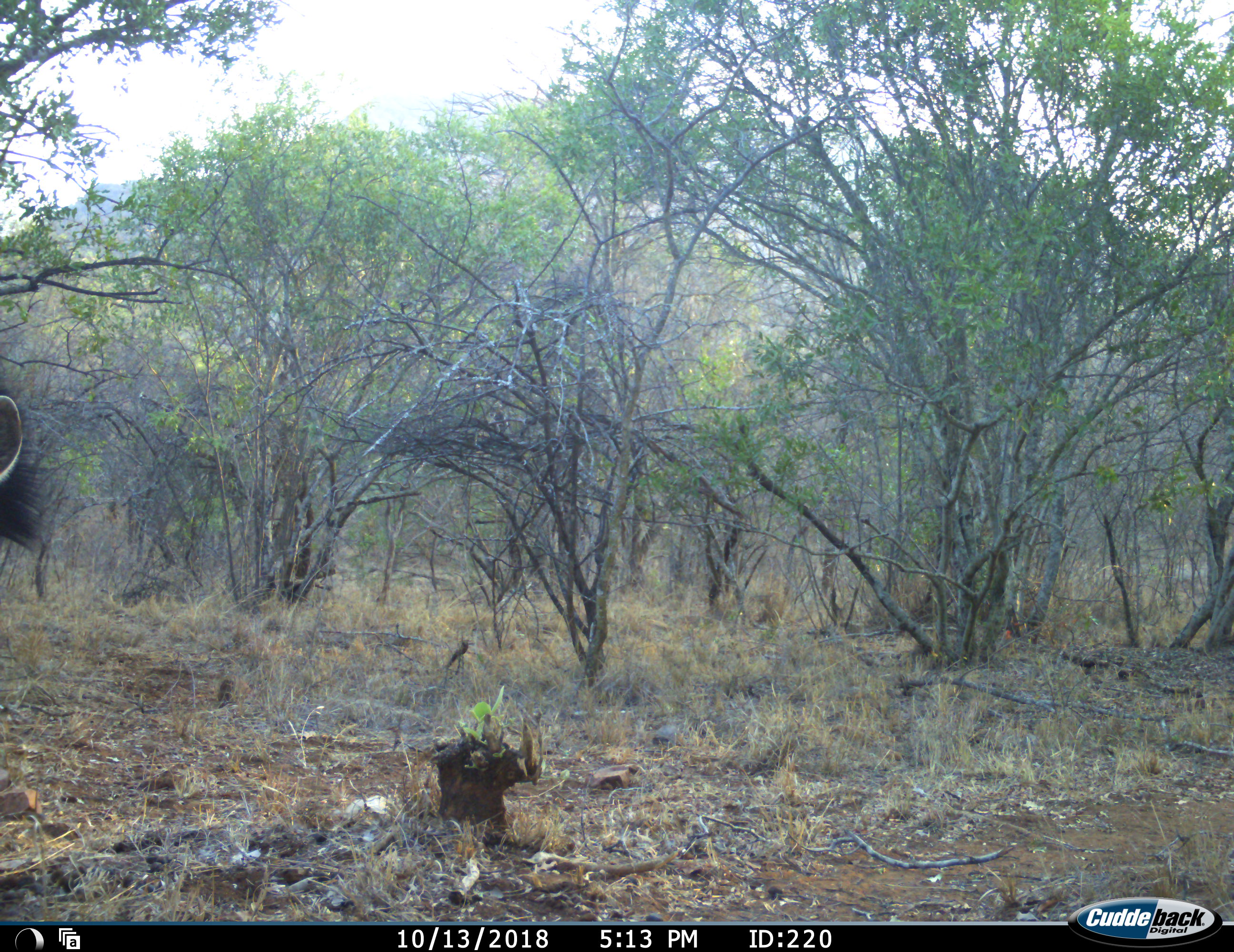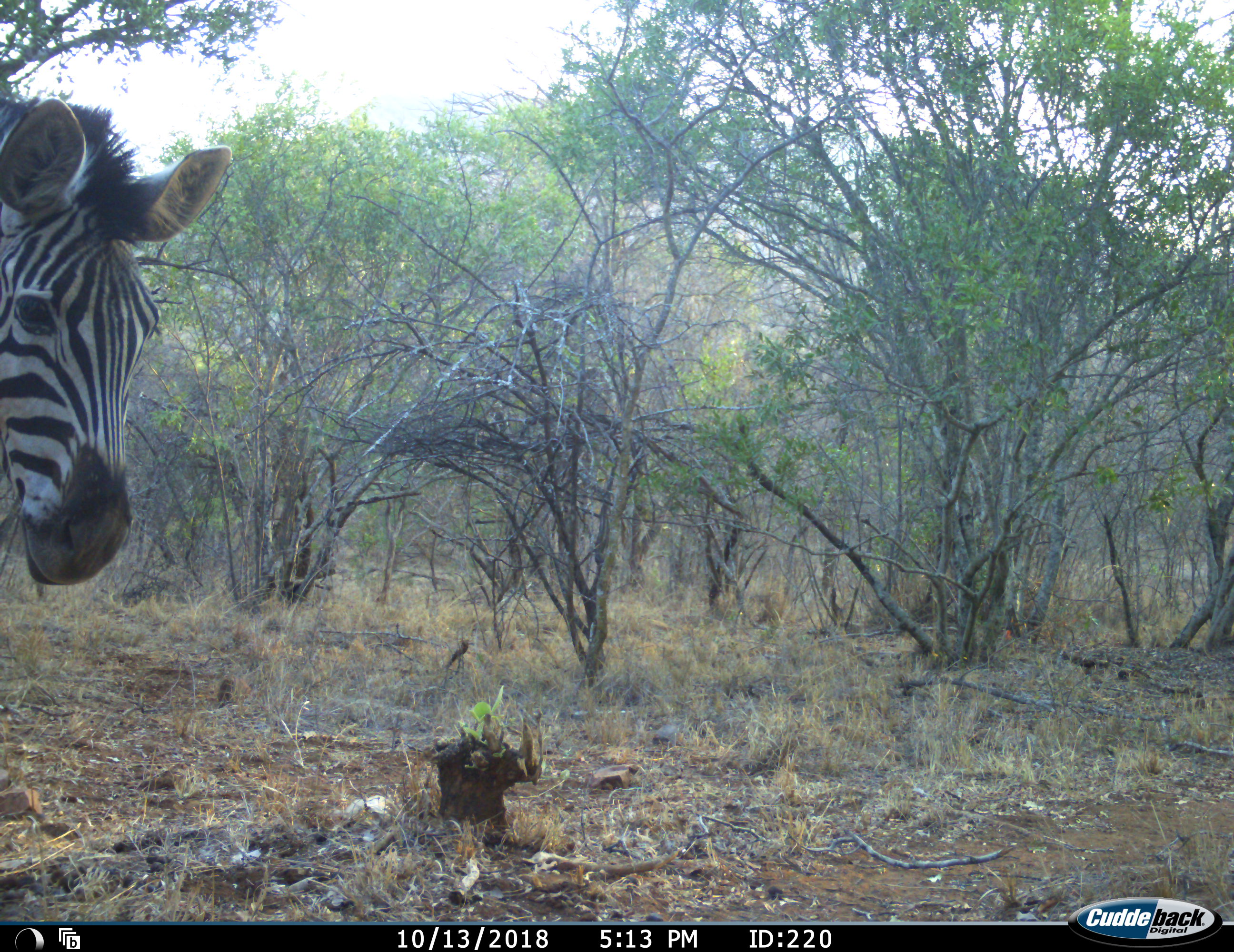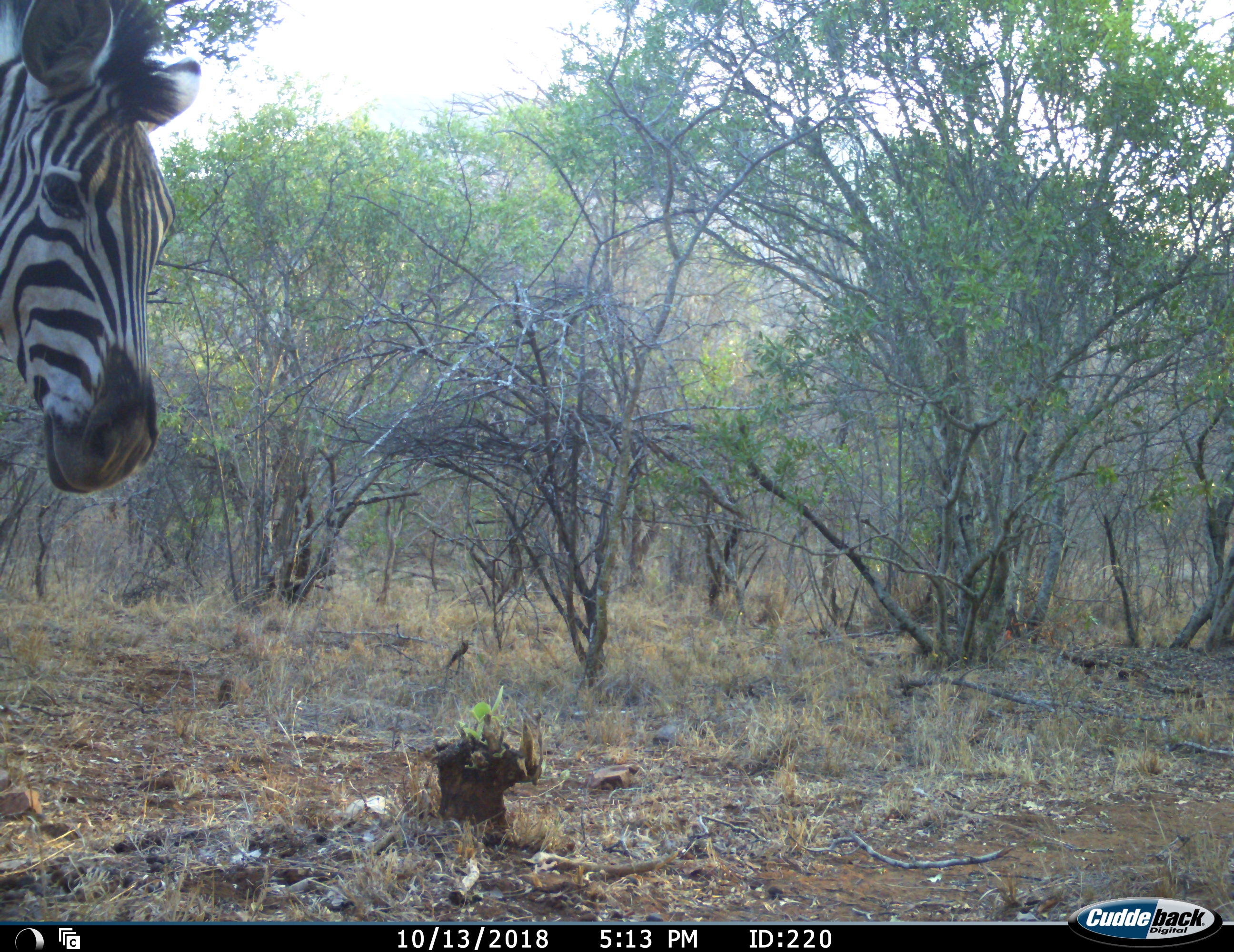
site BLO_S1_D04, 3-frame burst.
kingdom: Animalia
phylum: Chordata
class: Mammalia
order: Perissodactyla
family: Equidae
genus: Equus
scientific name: Equus quagga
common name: plains zebra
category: zebraplains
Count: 1.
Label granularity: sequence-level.